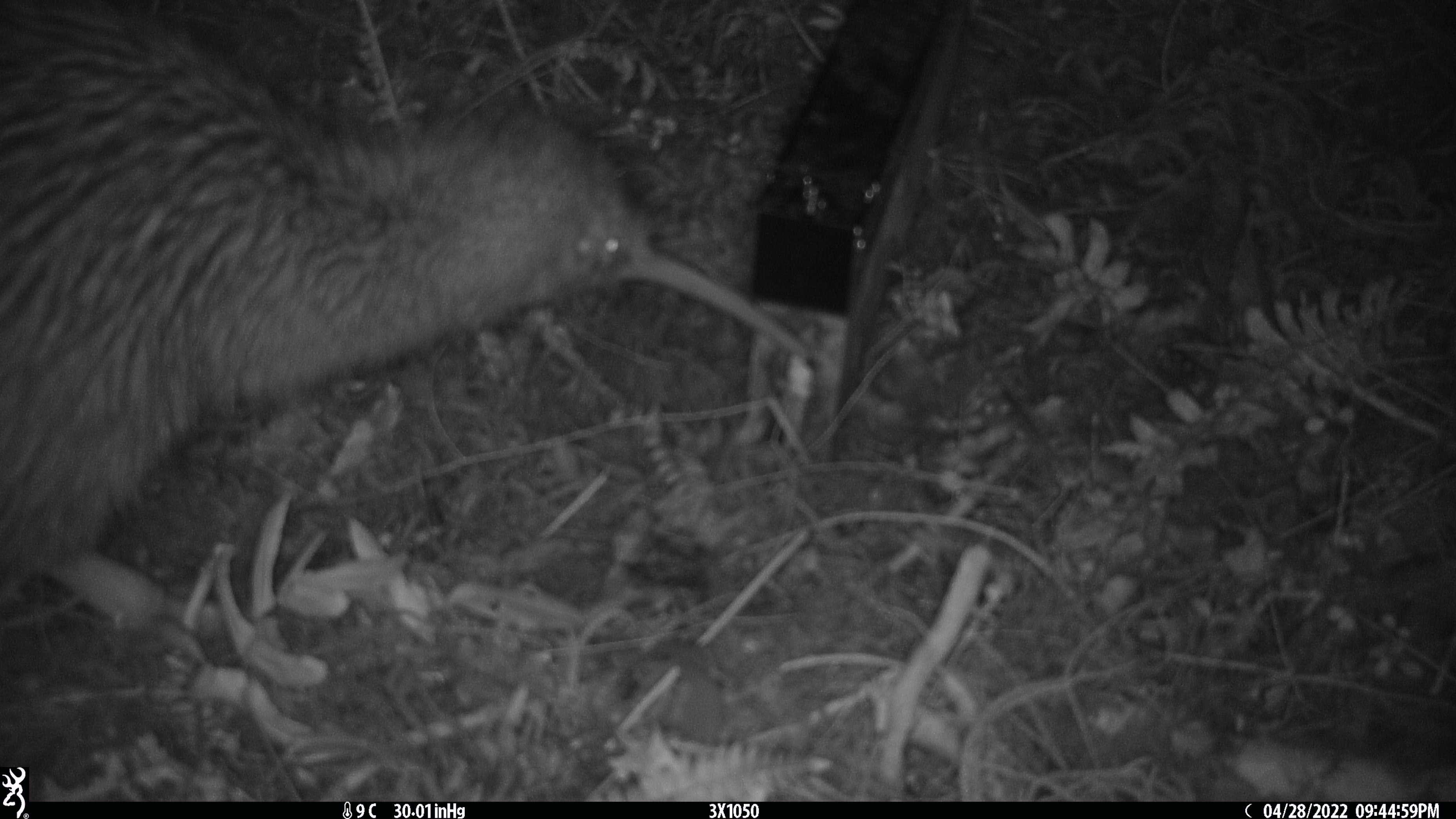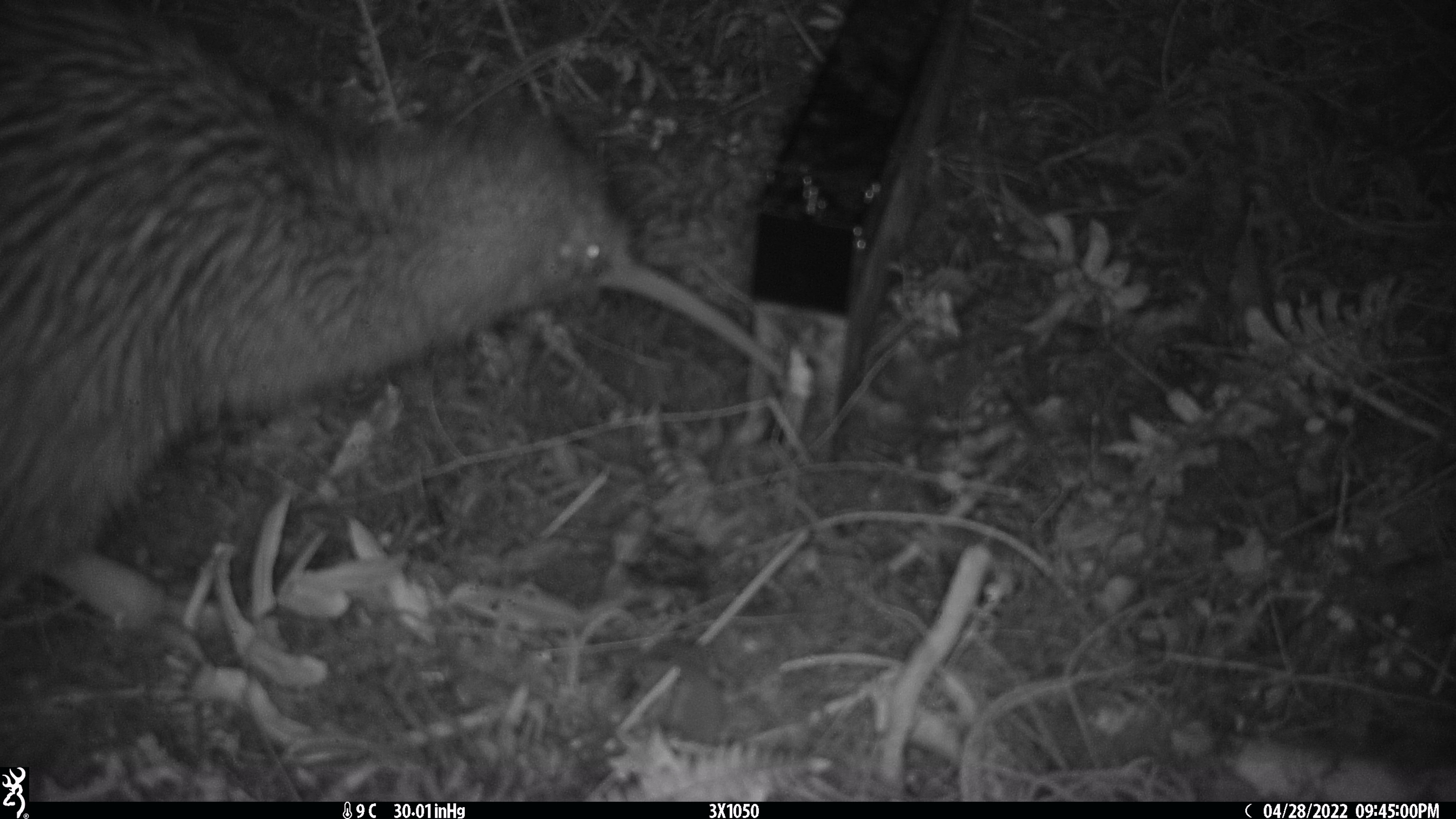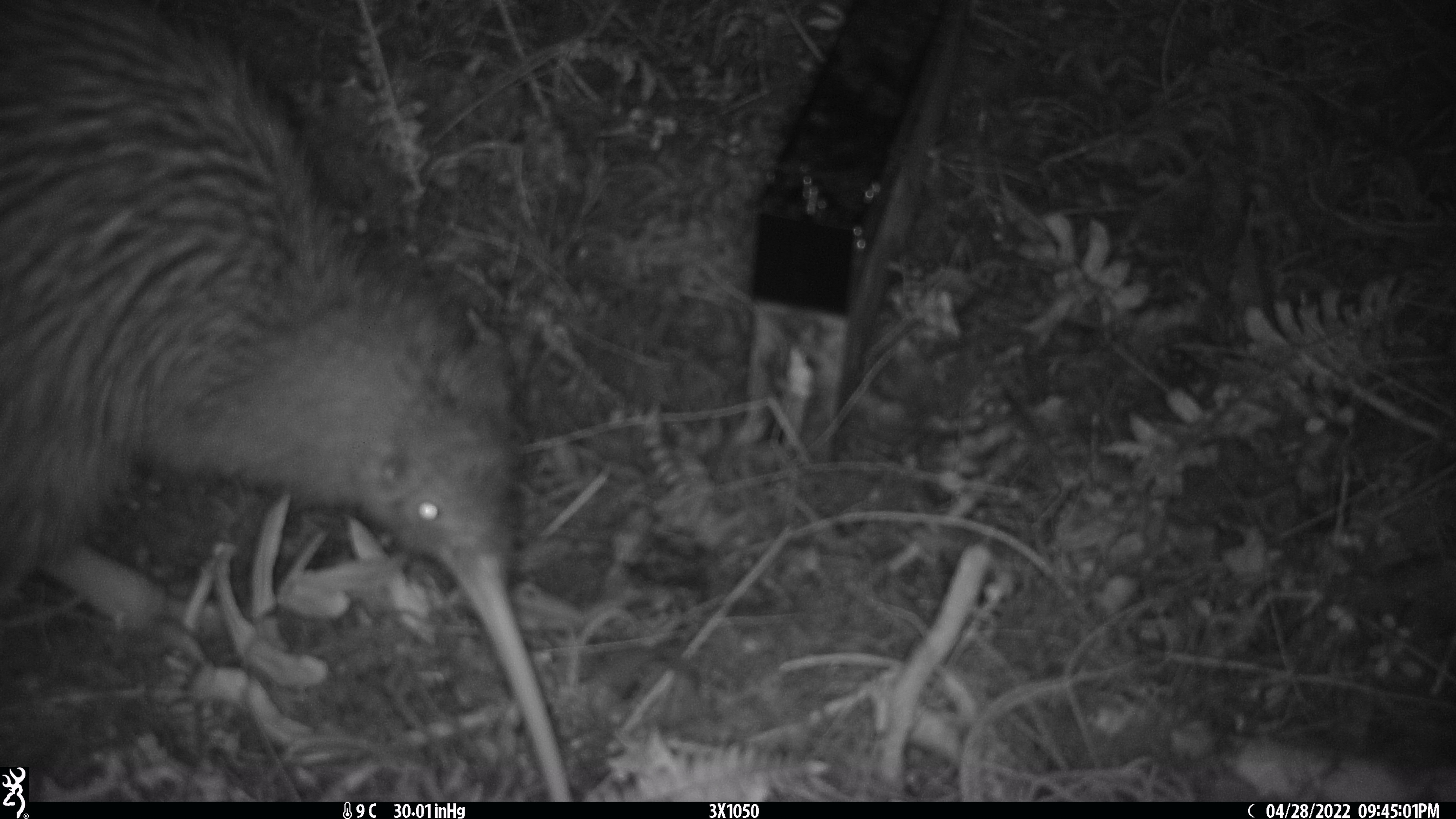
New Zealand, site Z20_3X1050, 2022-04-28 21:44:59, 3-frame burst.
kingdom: Animalia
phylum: Chordata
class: Aves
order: Apterygiformes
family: Apterygidae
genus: Apteryx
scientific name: Apteryx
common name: kiwi